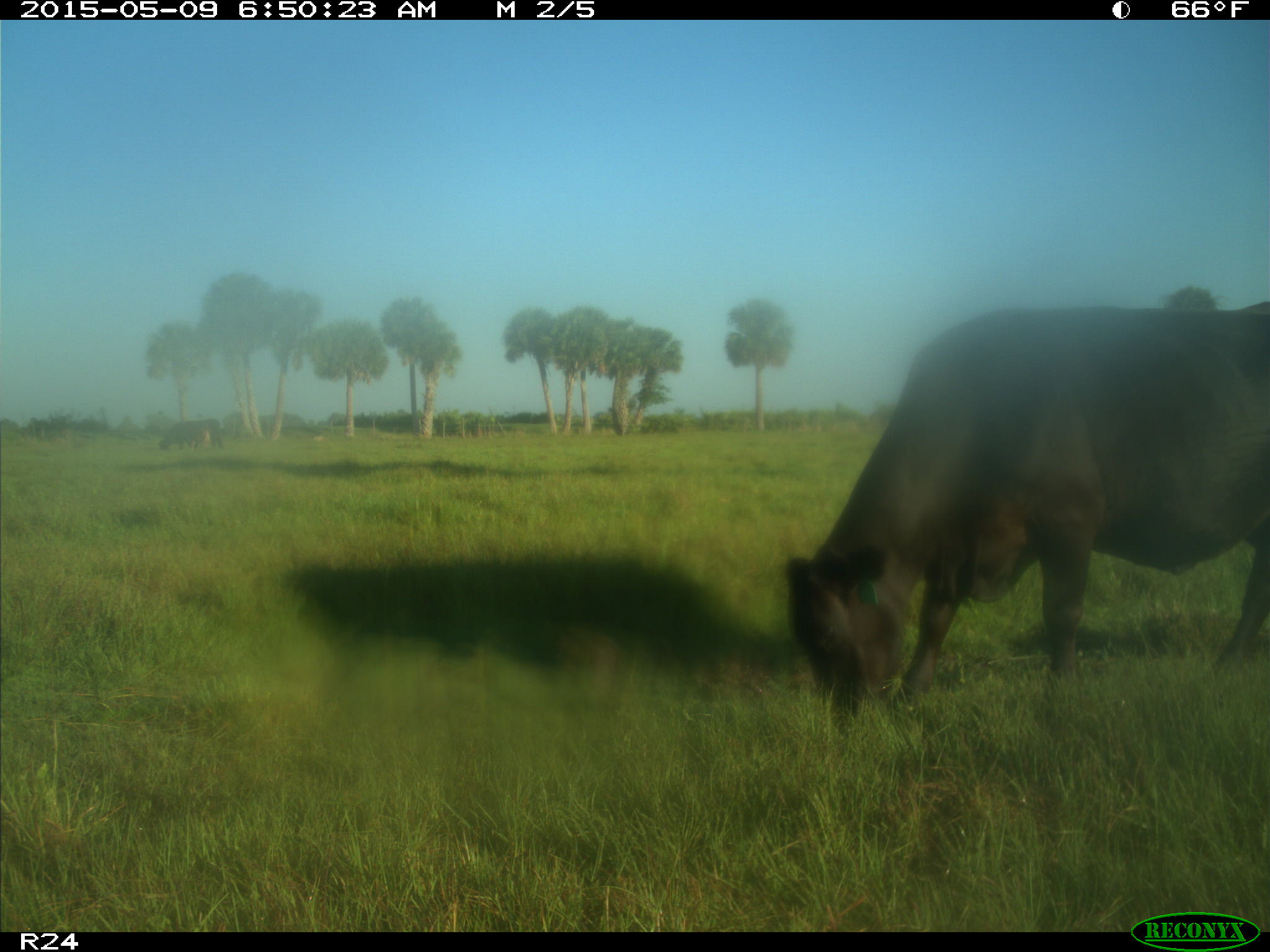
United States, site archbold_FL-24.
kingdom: Animalia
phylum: Chordata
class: Mammalia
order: Artiodactyla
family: Bovidae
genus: Bos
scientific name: Bos taurus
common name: domestic cow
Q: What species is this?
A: Bos taurus (domestic cow).